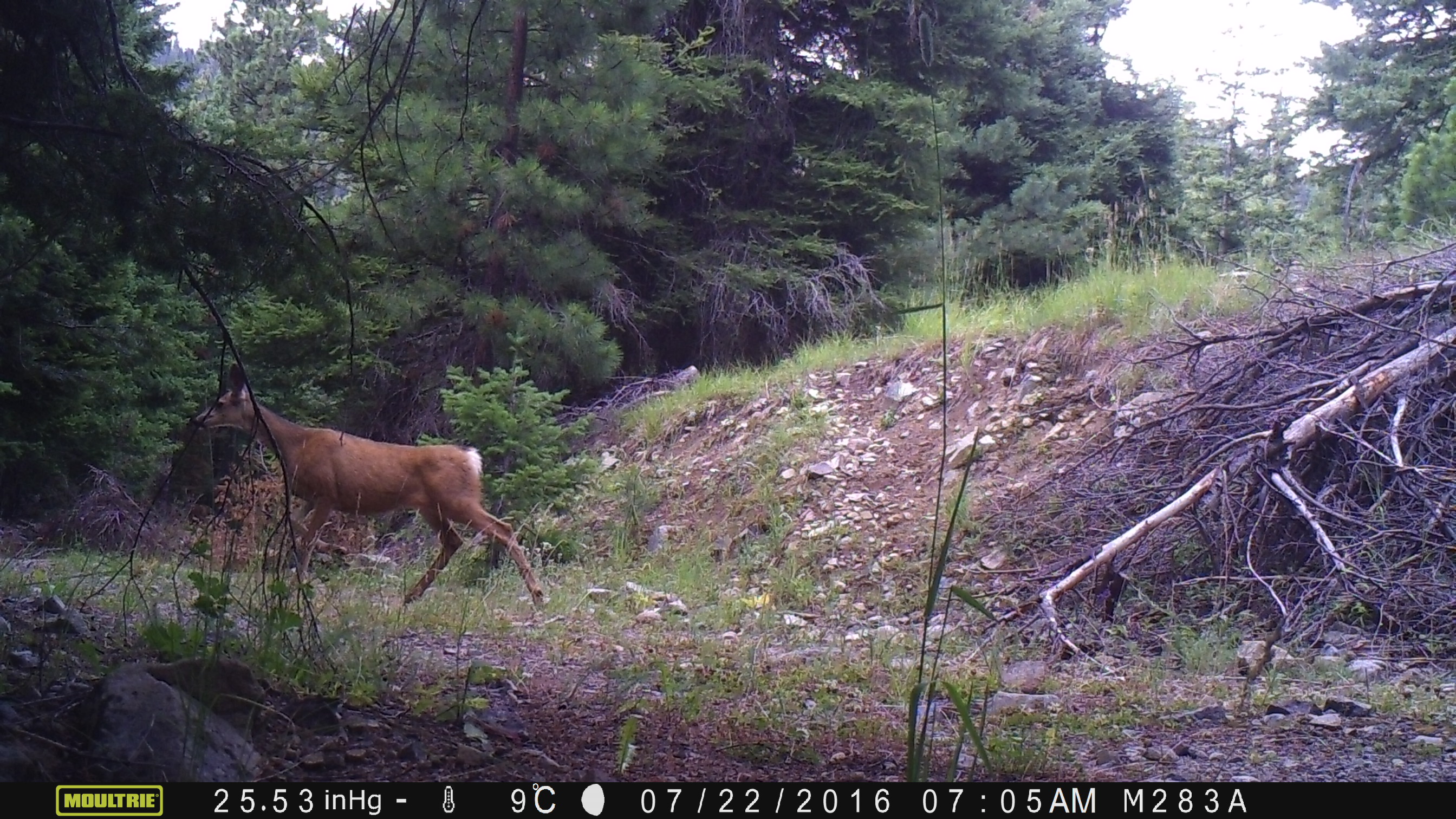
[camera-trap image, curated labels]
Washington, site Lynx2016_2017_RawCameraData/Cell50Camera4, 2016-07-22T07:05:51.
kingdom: Animalia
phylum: Chordata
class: Mammalia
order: Artiodactyla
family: Cervidae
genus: Odocoileus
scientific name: Odocoileus hemionus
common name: mule deer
Odocoileus hemionus (mule deer). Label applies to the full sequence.